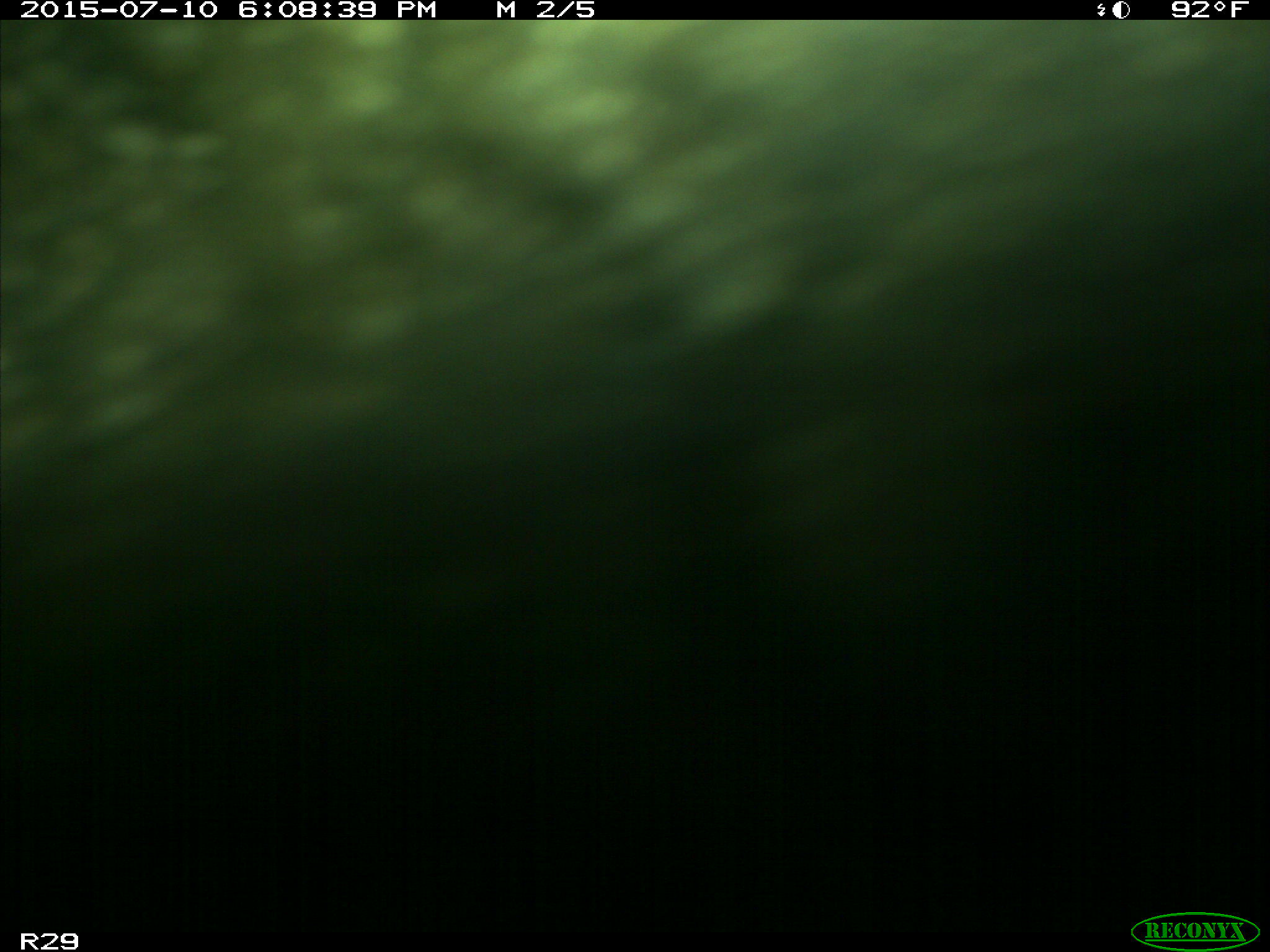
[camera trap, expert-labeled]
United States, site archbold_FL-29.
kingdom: Animalia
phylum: Chordata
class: Mammalia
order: Artiodactyla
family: Bovidae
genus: Bos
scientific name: Bos taurus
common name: domestic cow